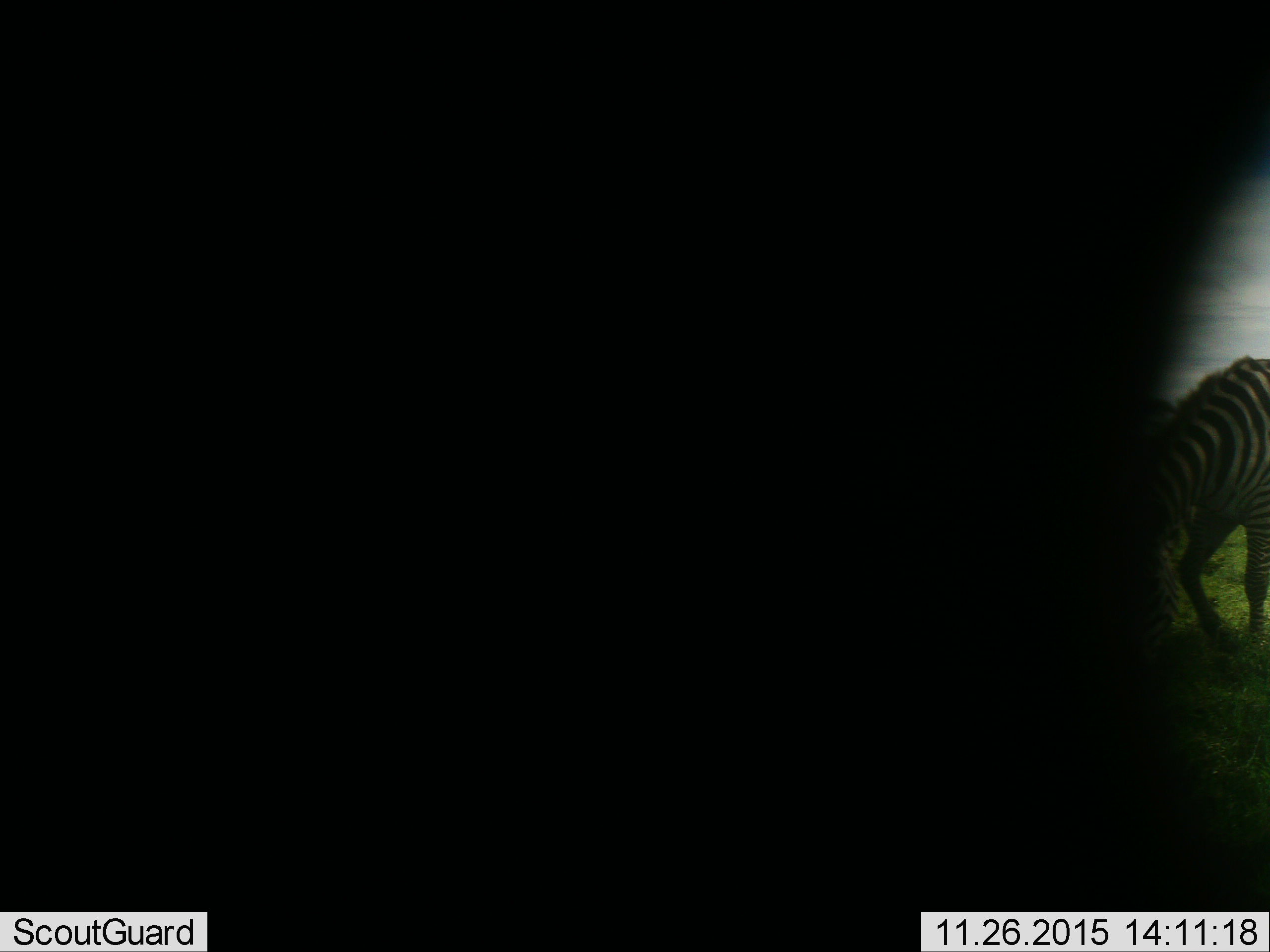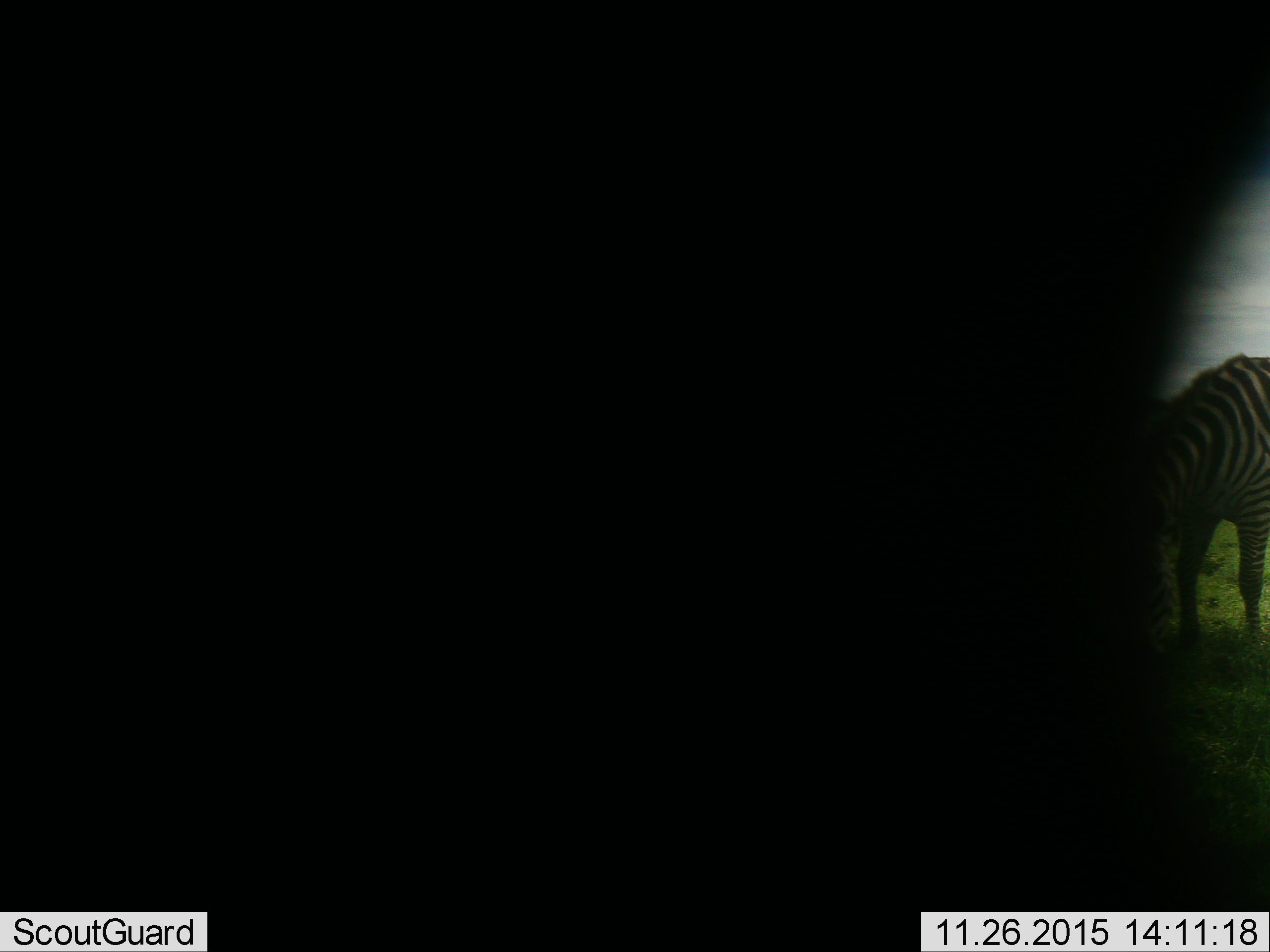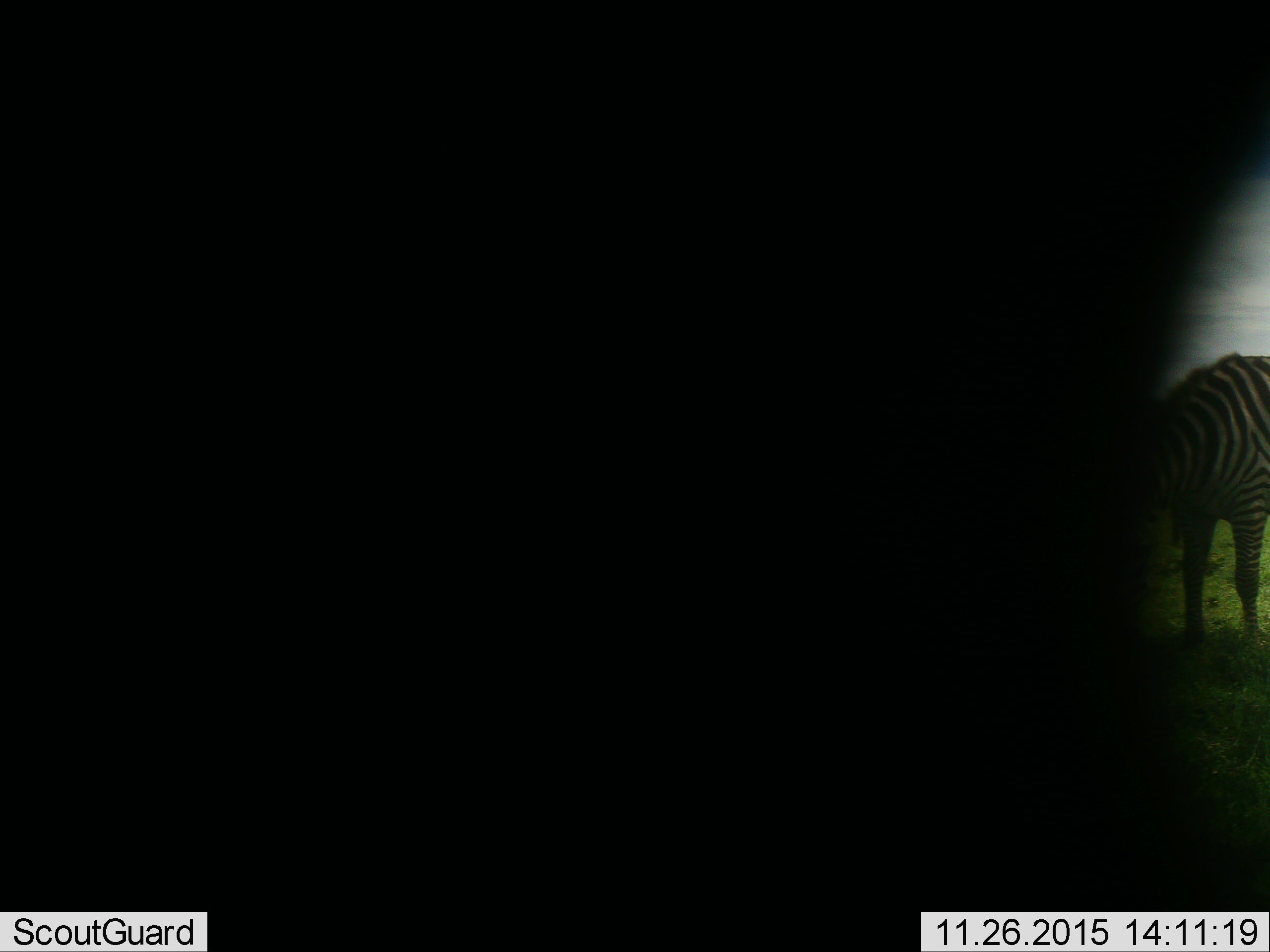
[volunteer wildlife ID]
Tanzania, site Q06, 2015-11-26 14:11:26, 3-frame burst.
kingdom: Animalia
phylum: Chordata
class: Mammalia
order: Perissodactyla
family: Equidae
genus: Equus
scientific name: Equus quagga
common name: plains zebra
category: zebra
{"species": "zebra (plains zebra) (Equus quagga)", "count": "2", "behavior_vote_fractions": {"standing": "50%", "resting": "0%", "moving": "20%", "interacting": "0%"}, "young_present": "0%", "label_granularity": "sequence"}